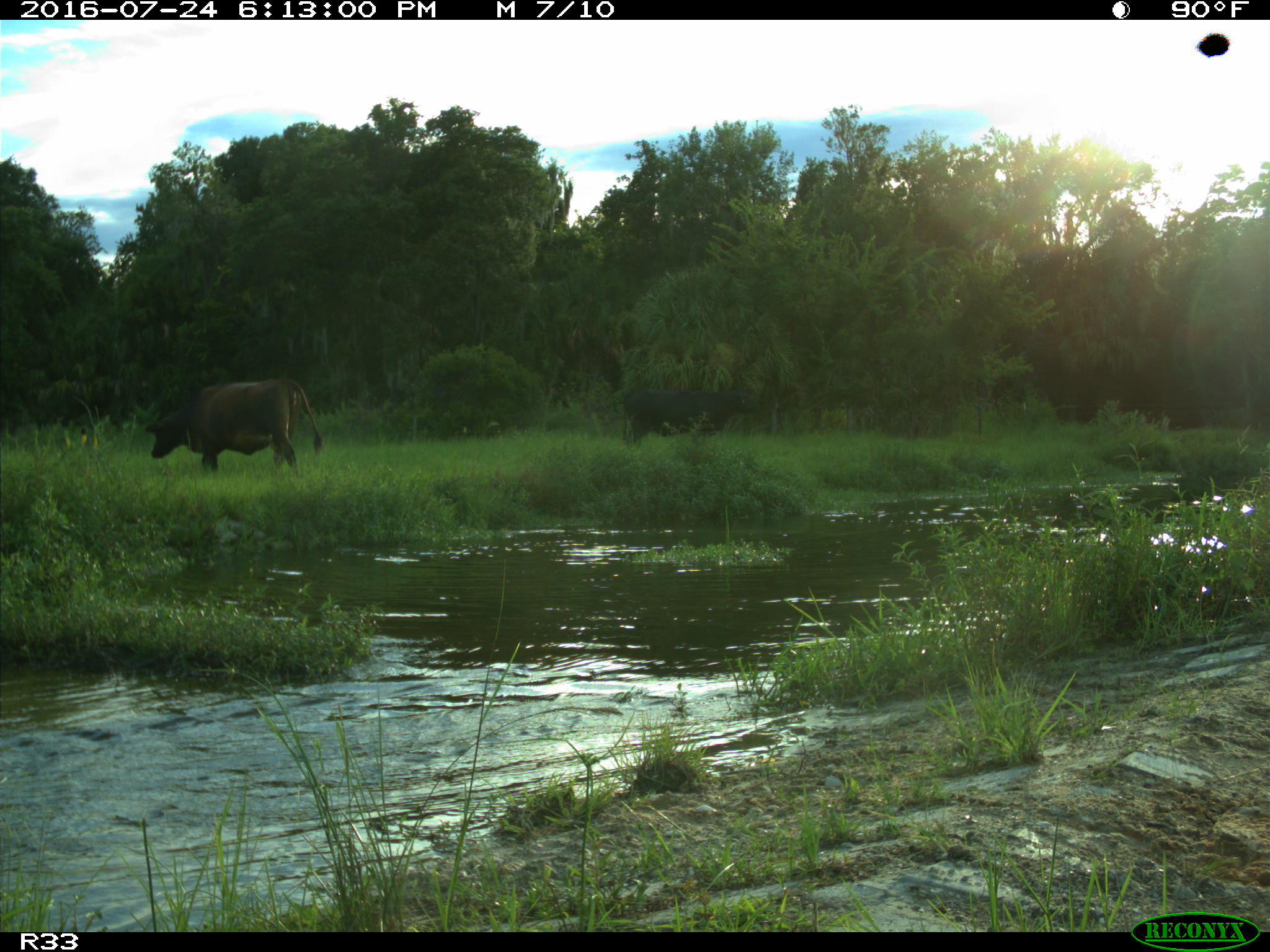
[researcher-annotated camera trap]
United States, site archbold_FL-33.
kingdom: Animalia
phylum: Chordata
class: Mammalia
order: Artiodactyla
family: Bovidae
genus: Bos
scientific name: Bos taurus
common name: domestic cow